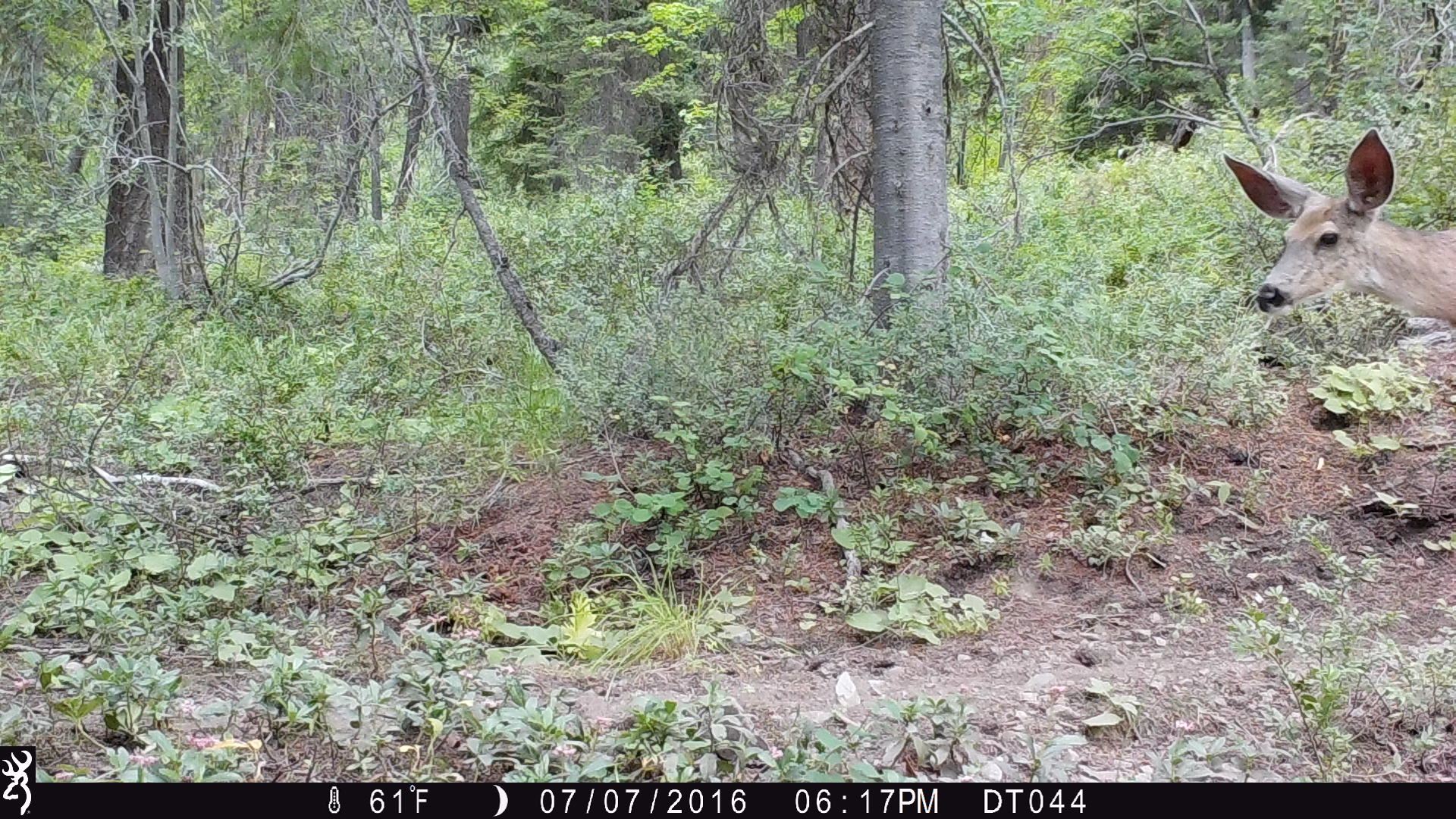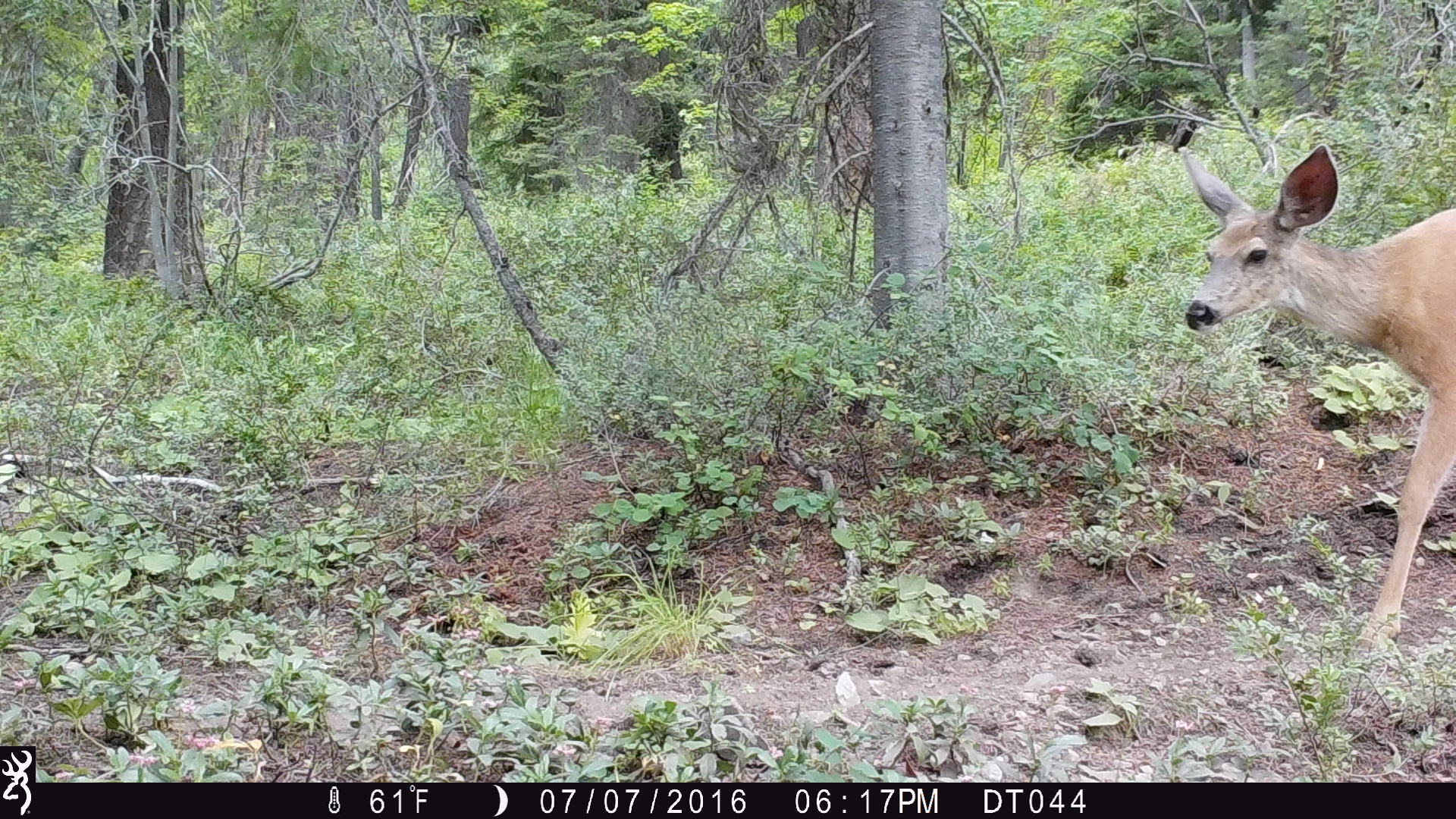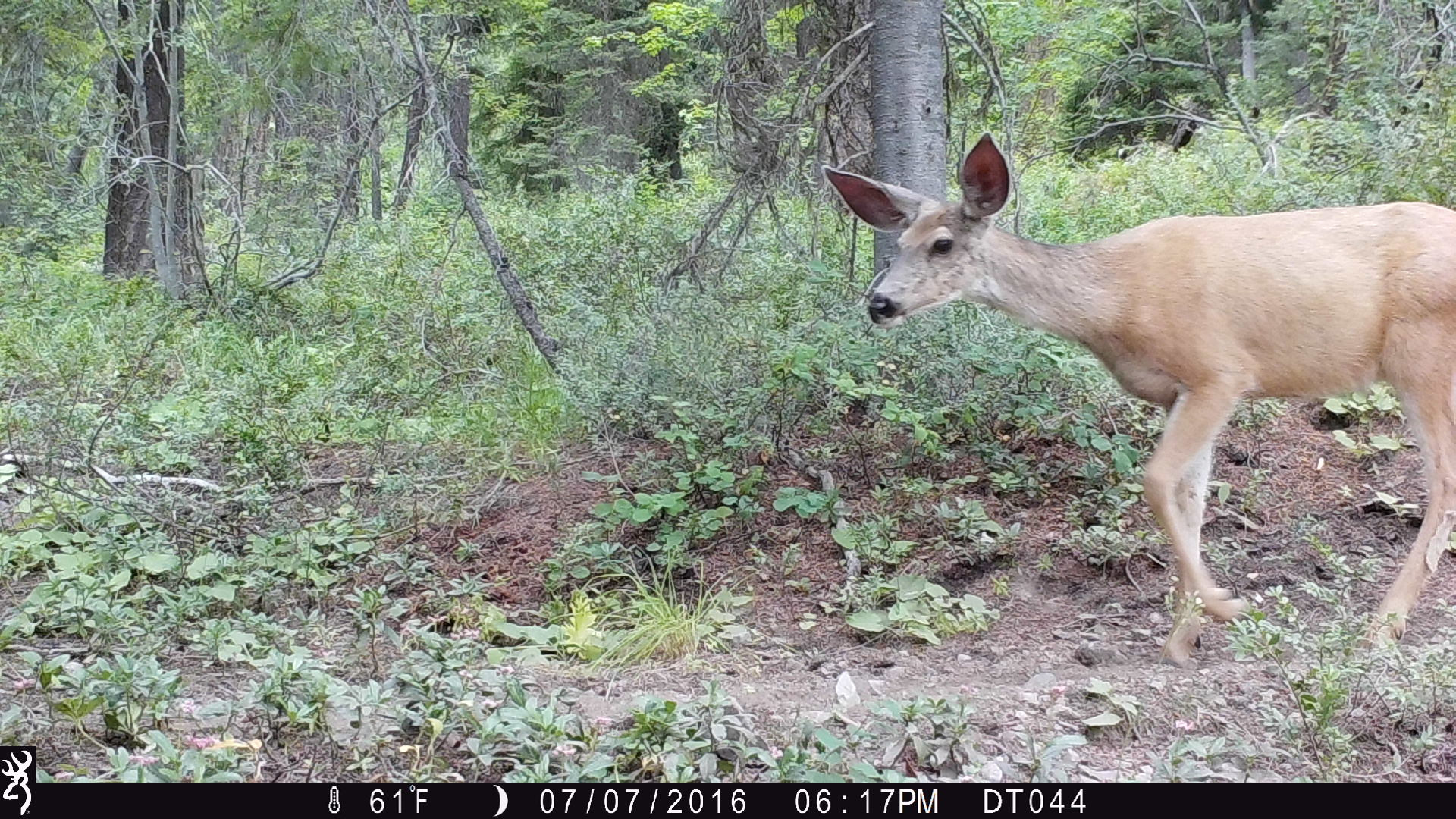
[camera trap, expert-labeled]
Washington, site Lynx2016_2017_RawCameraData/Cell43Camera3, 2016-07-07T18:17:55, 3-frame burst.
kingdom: Animalia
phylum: Chordata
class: Mammalia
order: Artiodactyla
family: Cervidae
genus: Odocoileus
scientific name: Odocoileus hemionus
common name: mule deer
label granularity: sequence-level